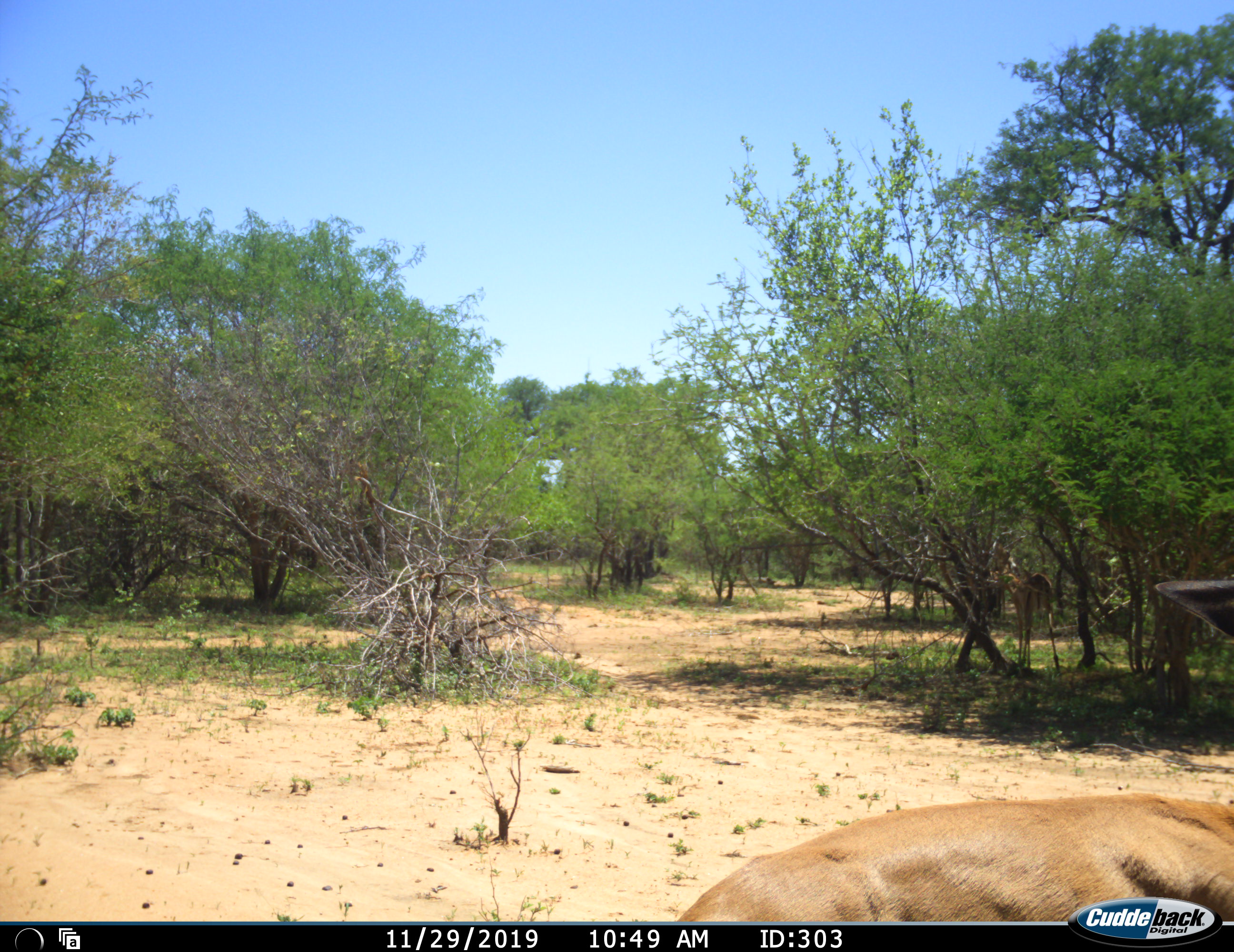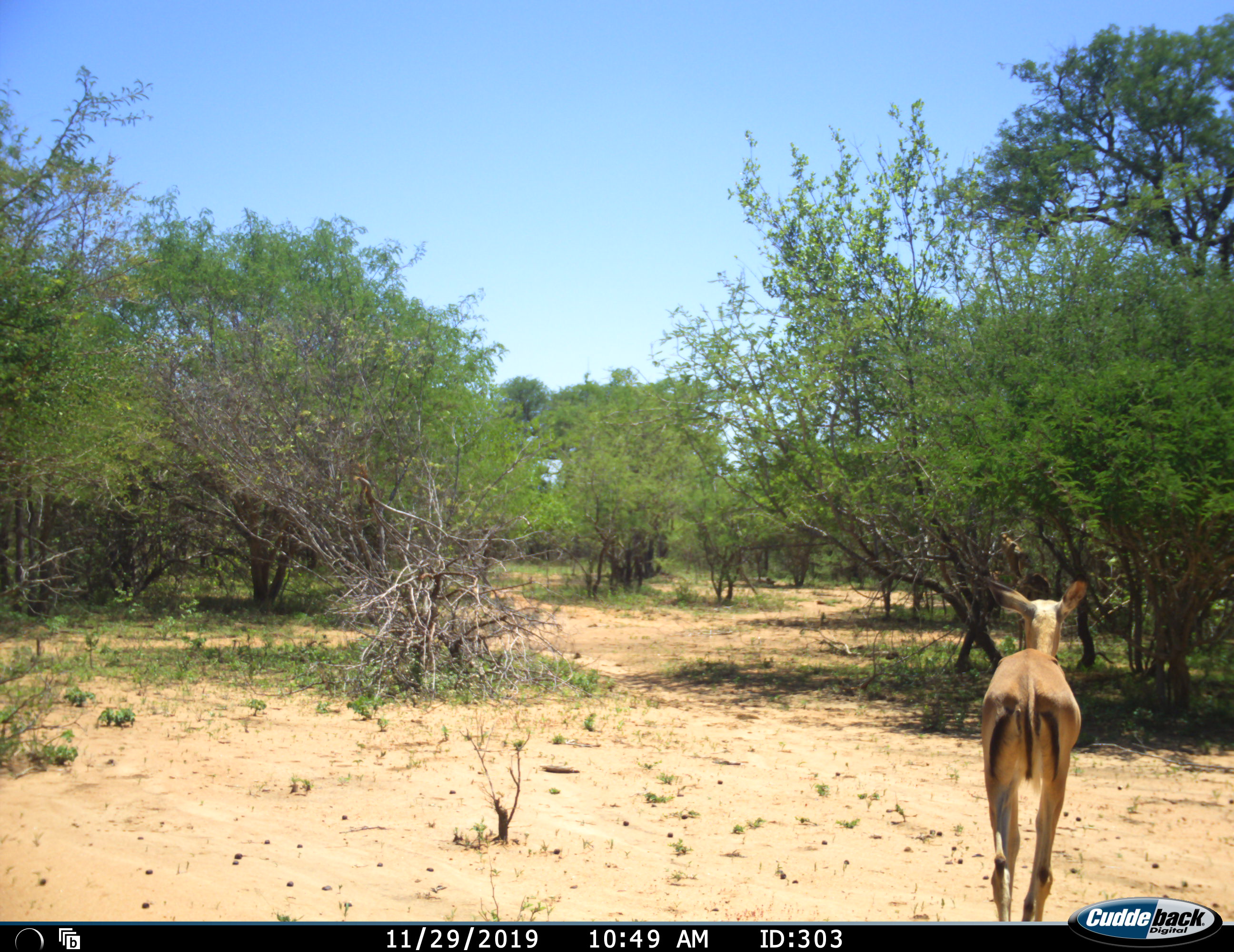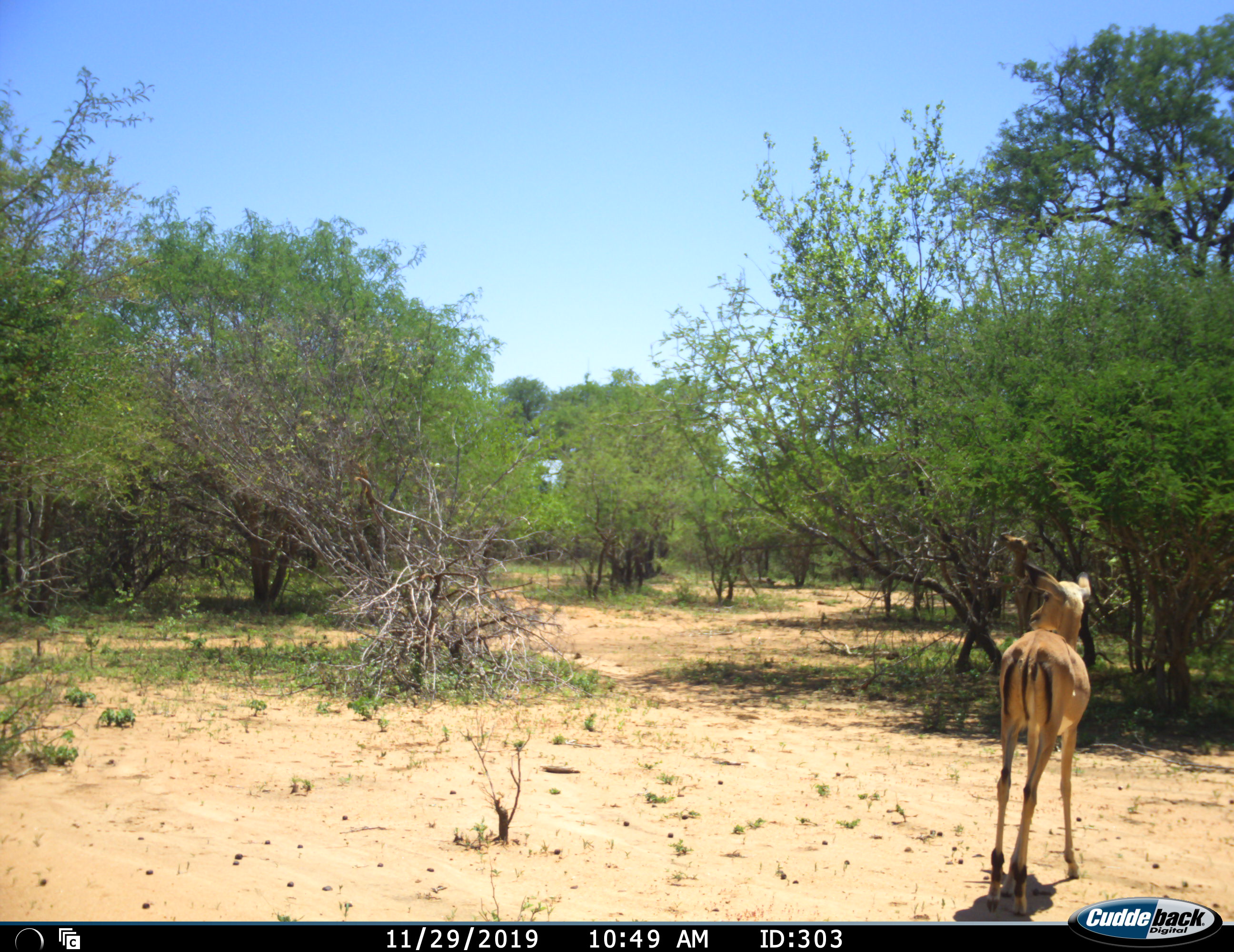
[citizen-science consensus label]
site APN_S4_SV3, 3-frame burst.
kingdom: Animalia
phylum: Chordata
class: Mammalia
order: Artiodactyla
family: Bovidae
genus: Aepyceros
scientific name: Aepyceros melampus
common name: impala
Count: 1.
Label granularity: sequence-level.